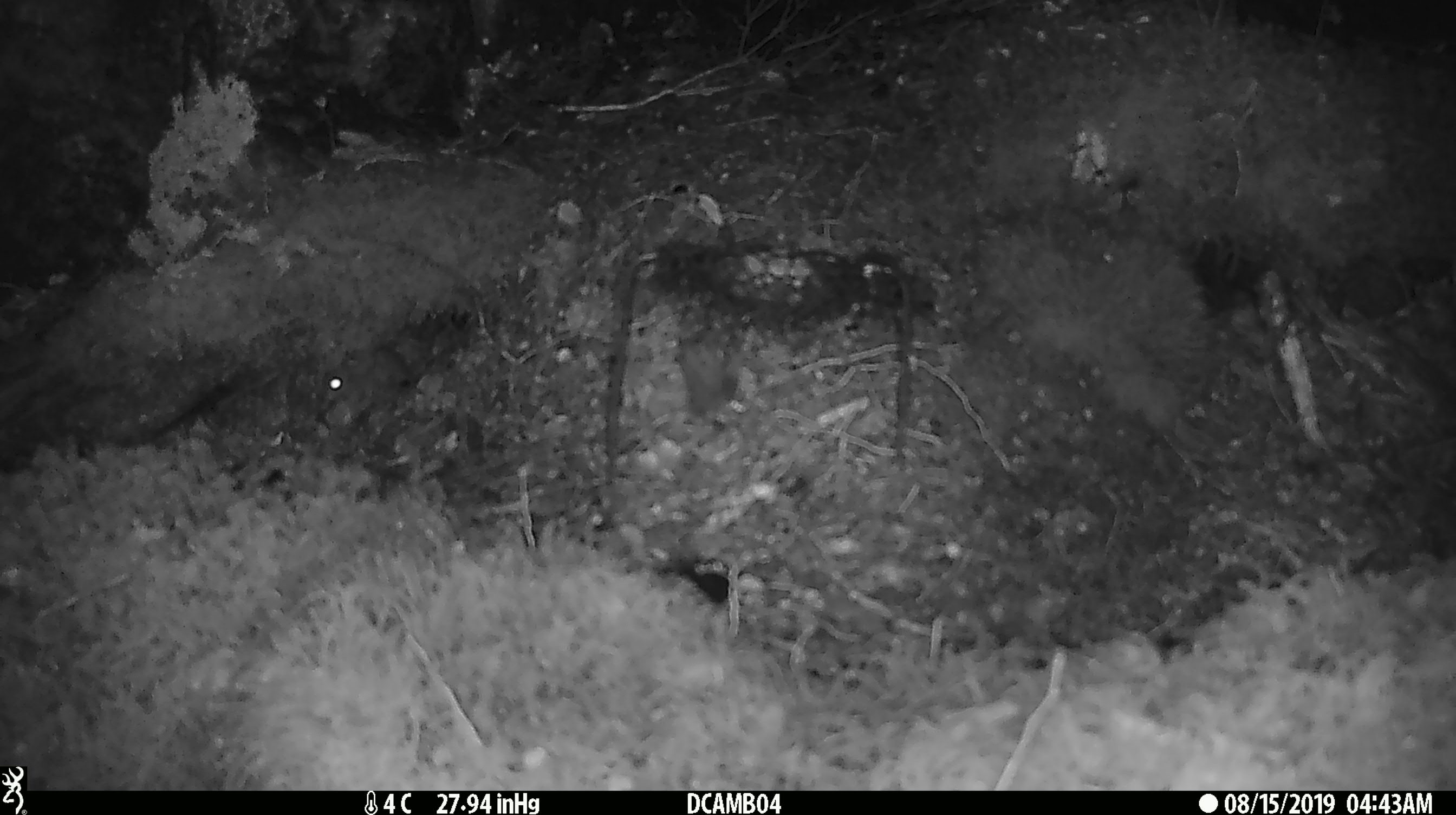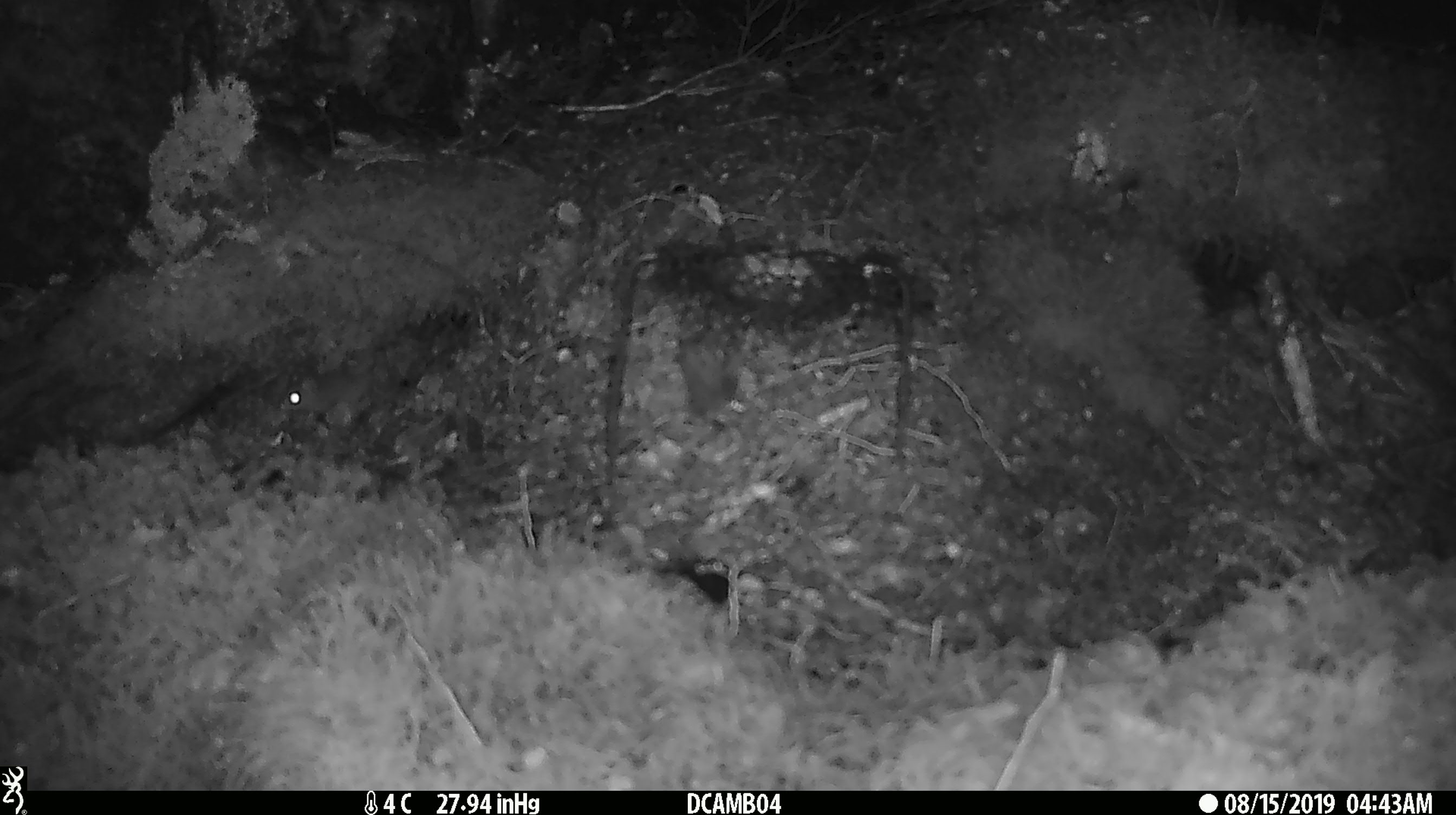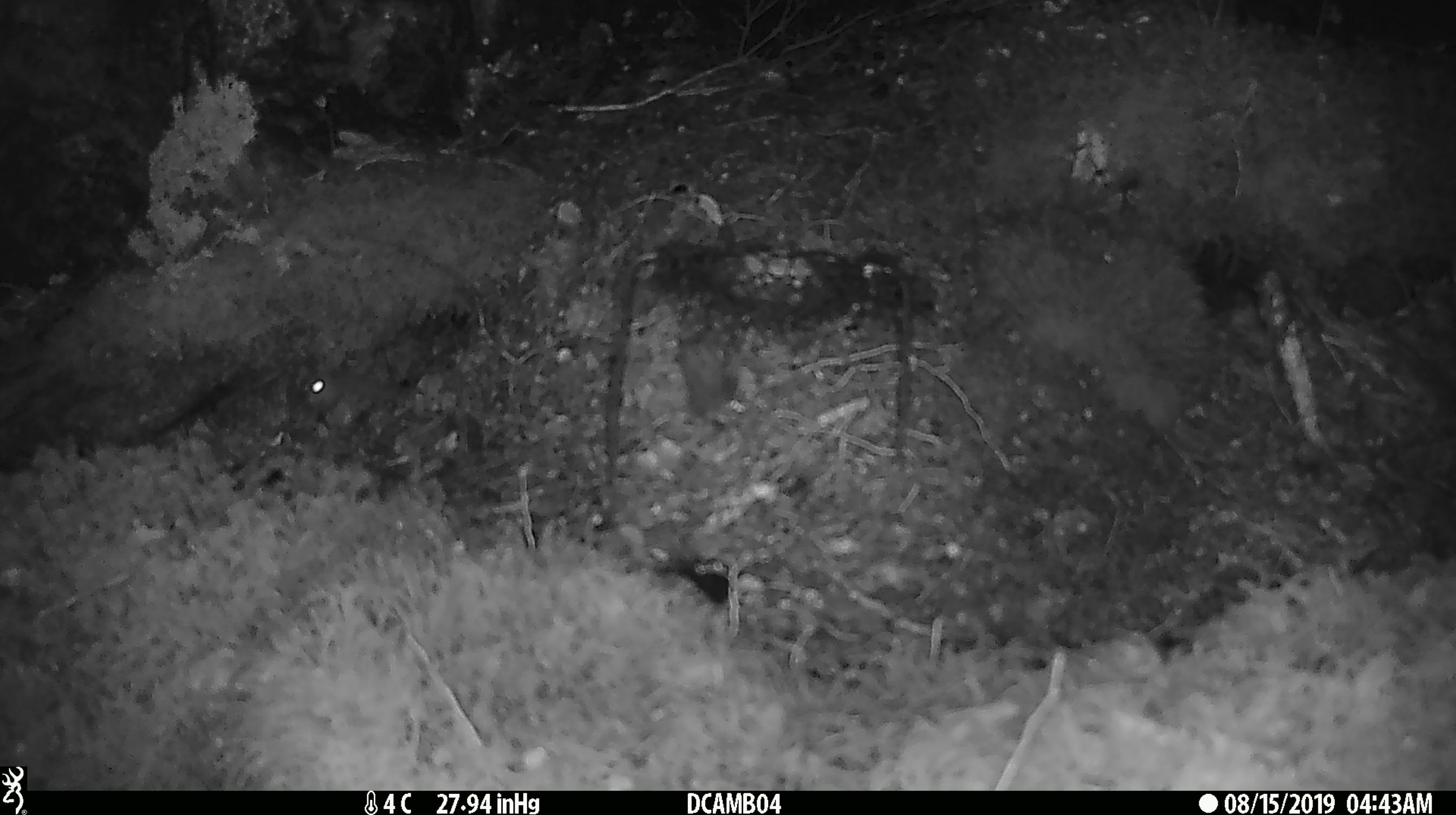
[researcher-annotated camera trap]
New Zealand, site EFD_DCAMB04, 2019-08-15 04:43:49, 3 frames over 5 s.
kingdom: Animalia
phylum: Chordata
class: Mammalia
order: Rodentia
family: Muridae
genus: Mus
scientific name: Mus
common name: mouse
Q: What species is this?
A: Mouse (Mus).